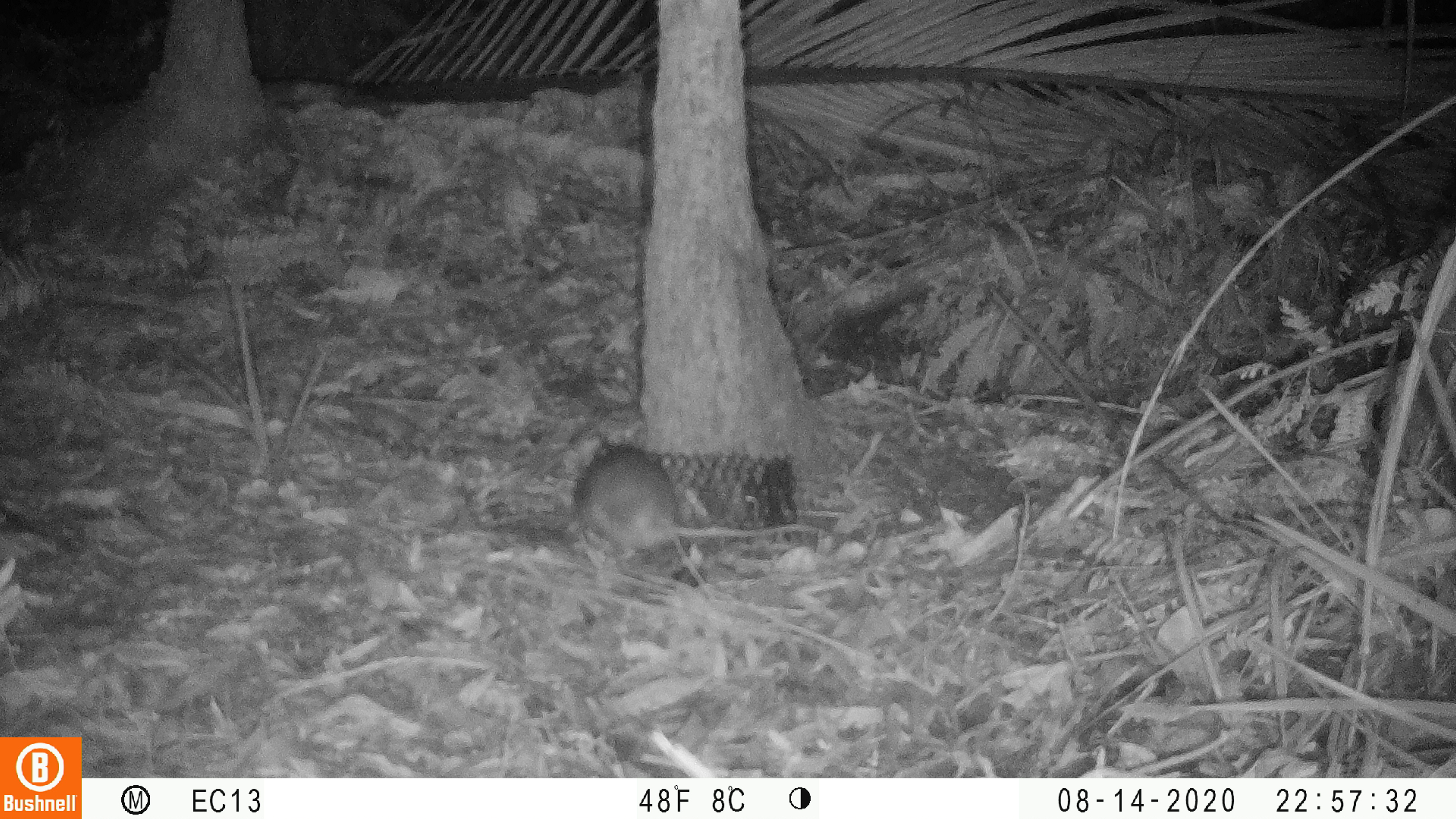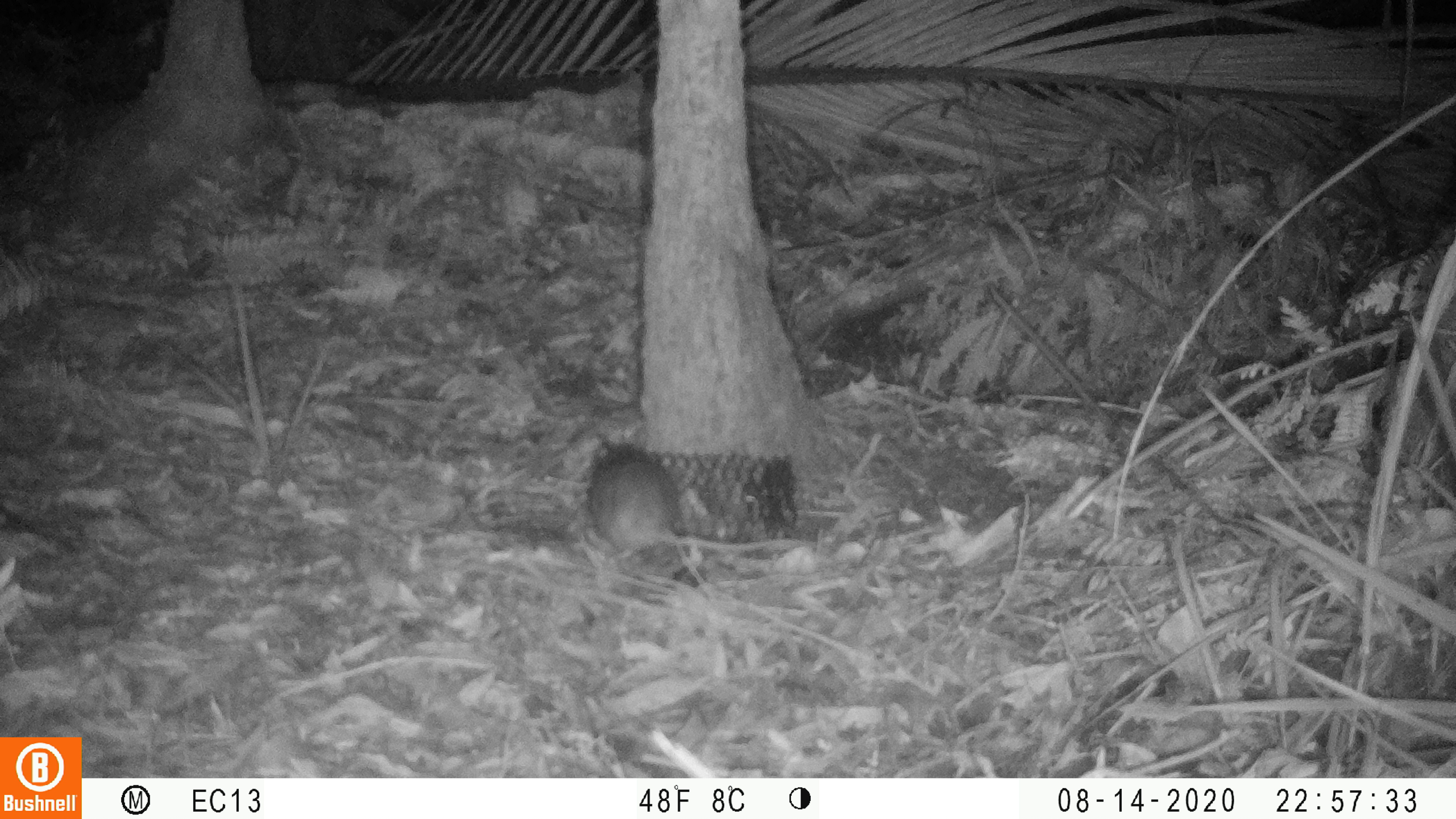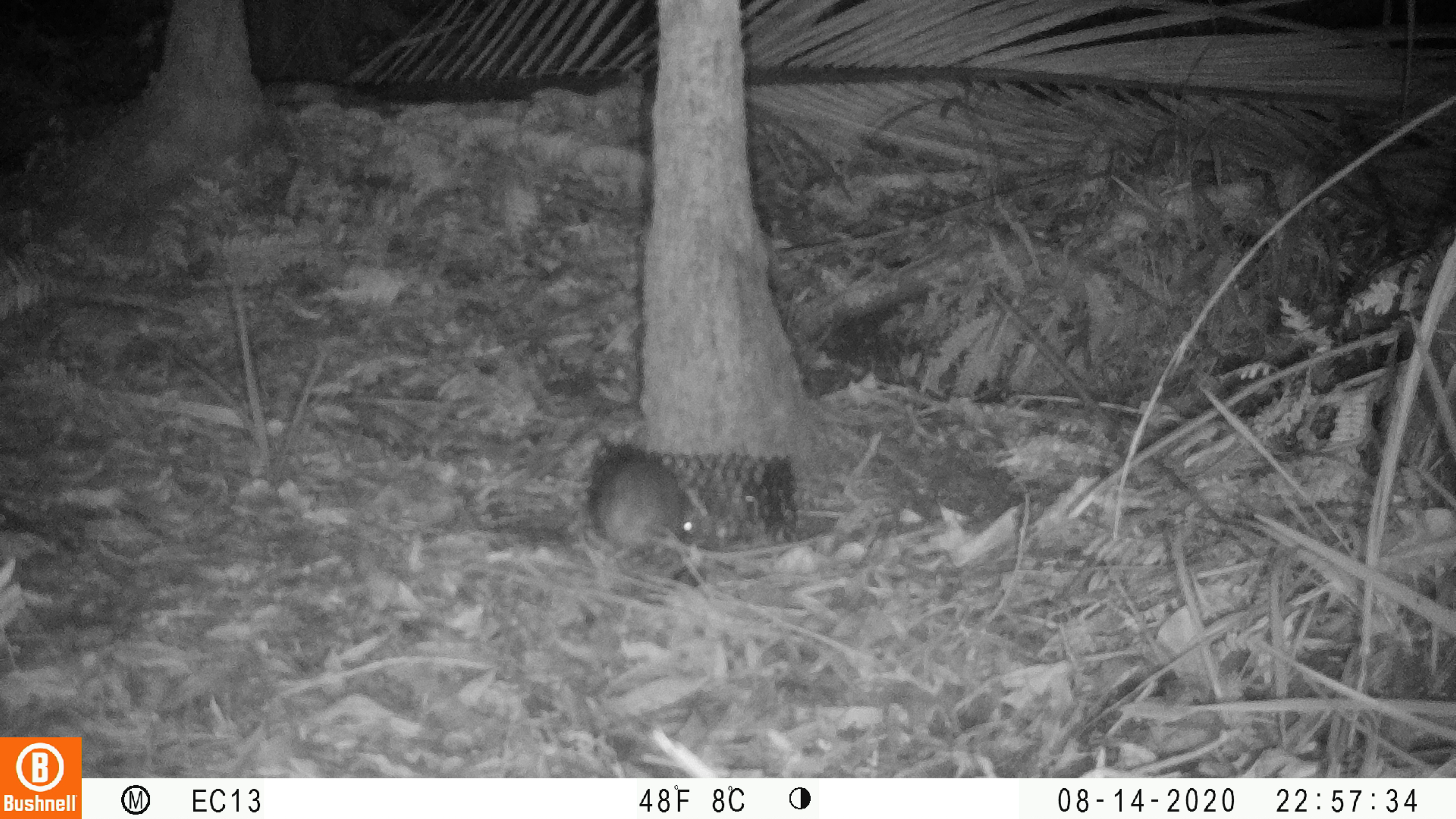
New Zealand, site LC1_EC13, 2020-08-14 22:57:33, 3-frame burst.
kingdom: Animalia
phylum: Chordata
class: Mammalia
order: Rodentia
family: Muridae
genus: Rattus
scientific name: Rattus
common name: rat